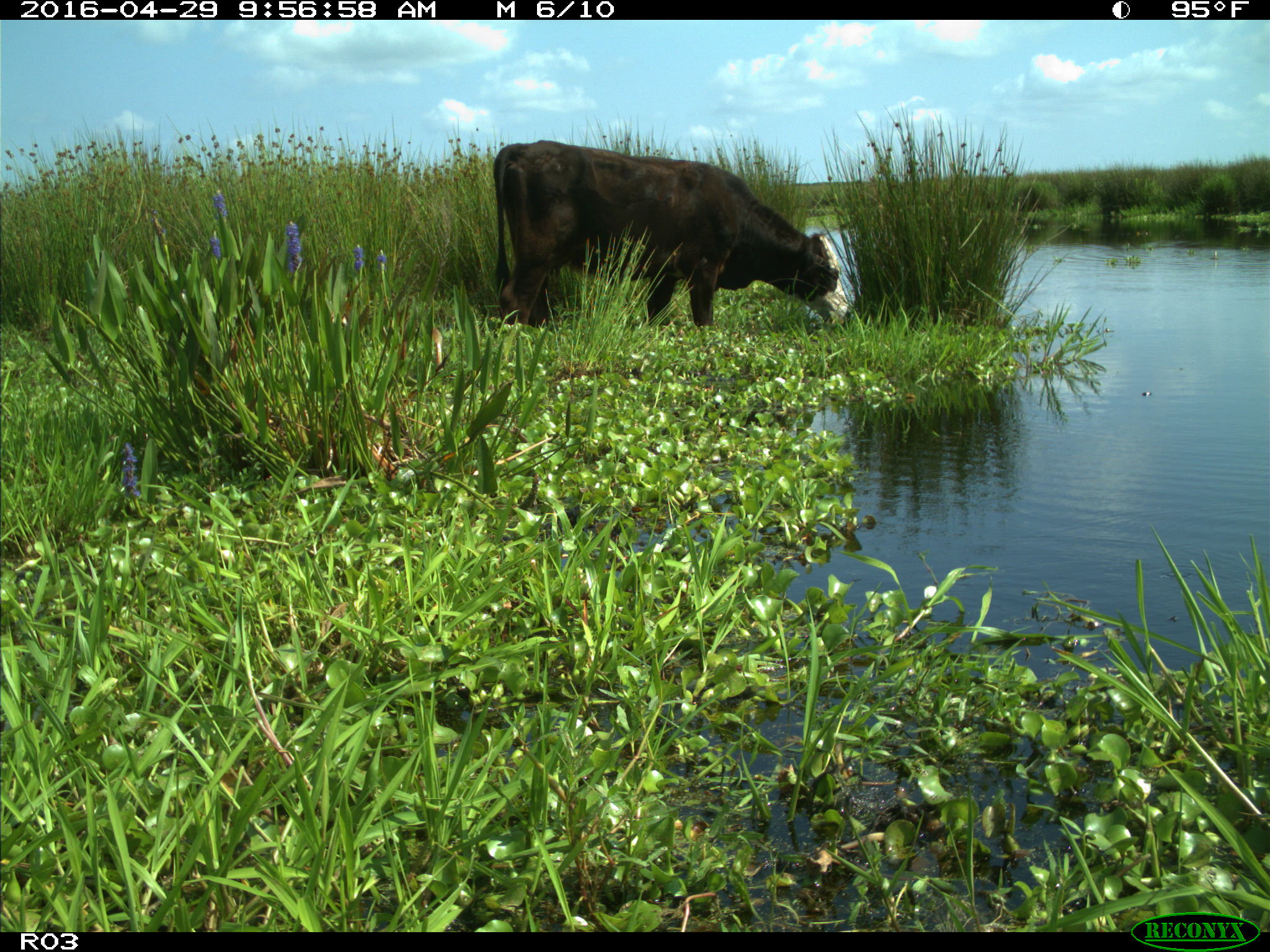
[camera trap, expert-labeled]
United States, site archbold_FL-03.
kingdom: Animalia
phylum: Chordata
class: Mammalia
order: Artiodactyla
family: Bovidae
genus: Bos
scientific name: Bos taurus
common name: domestic cow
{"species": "Bos taurus (domestic cow)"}